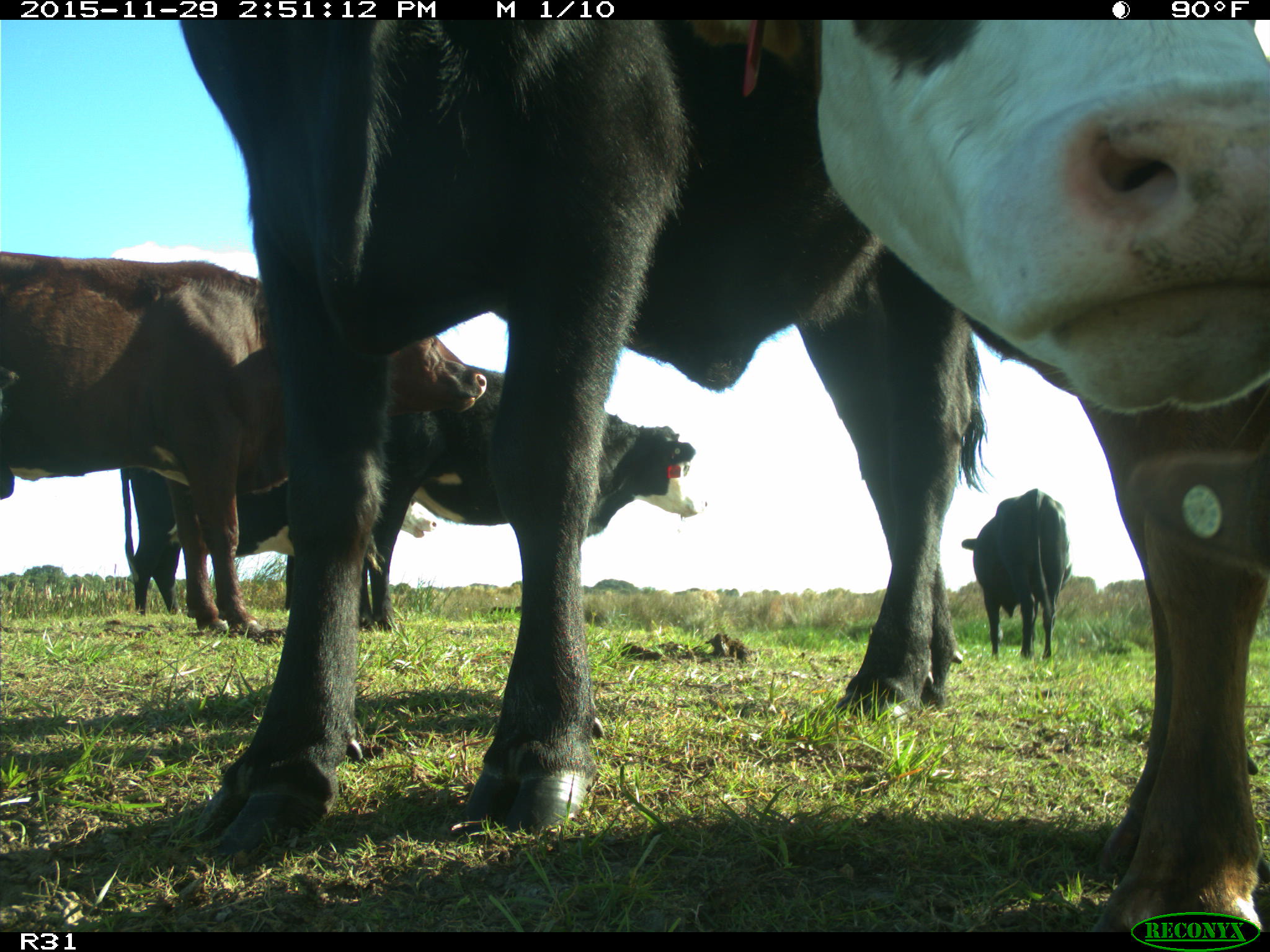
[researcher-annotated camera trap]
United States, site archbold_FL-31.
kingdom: Animalia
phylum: Chordata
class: Mammalia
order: Artiodactyla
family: Bovidae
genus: Bos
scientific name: Bos taurus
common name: domestic cow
Bos taurus (domestic cow).